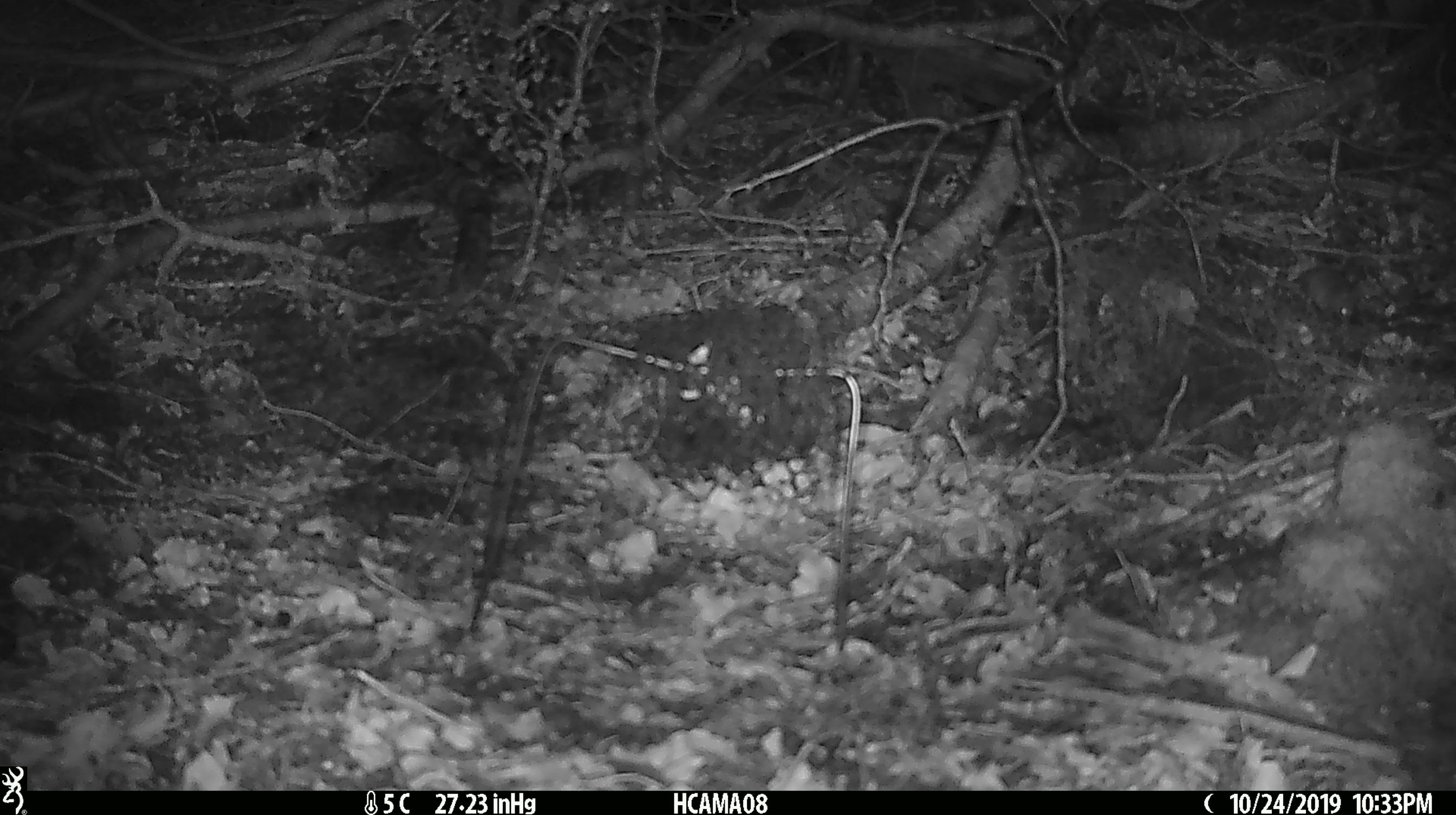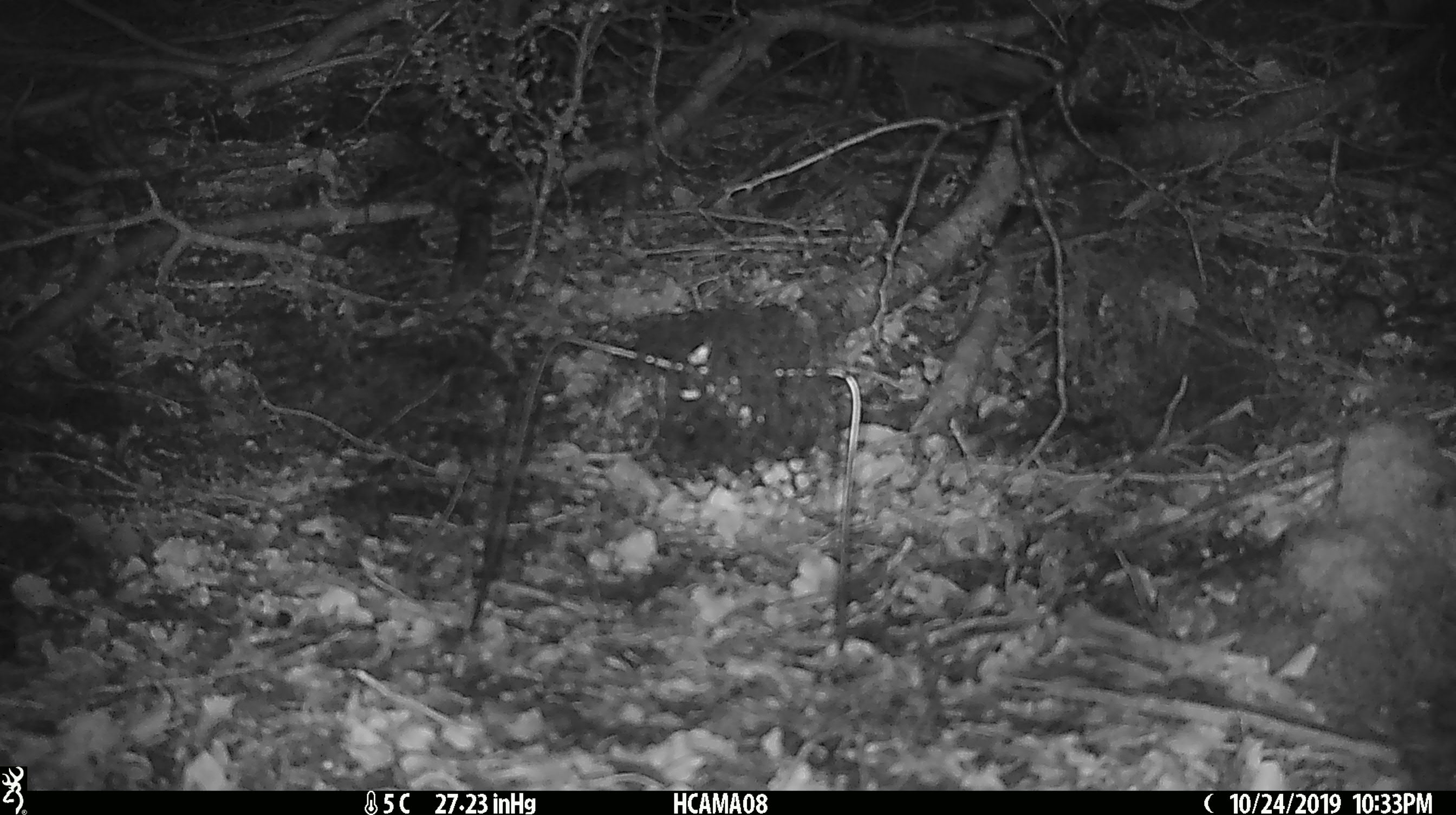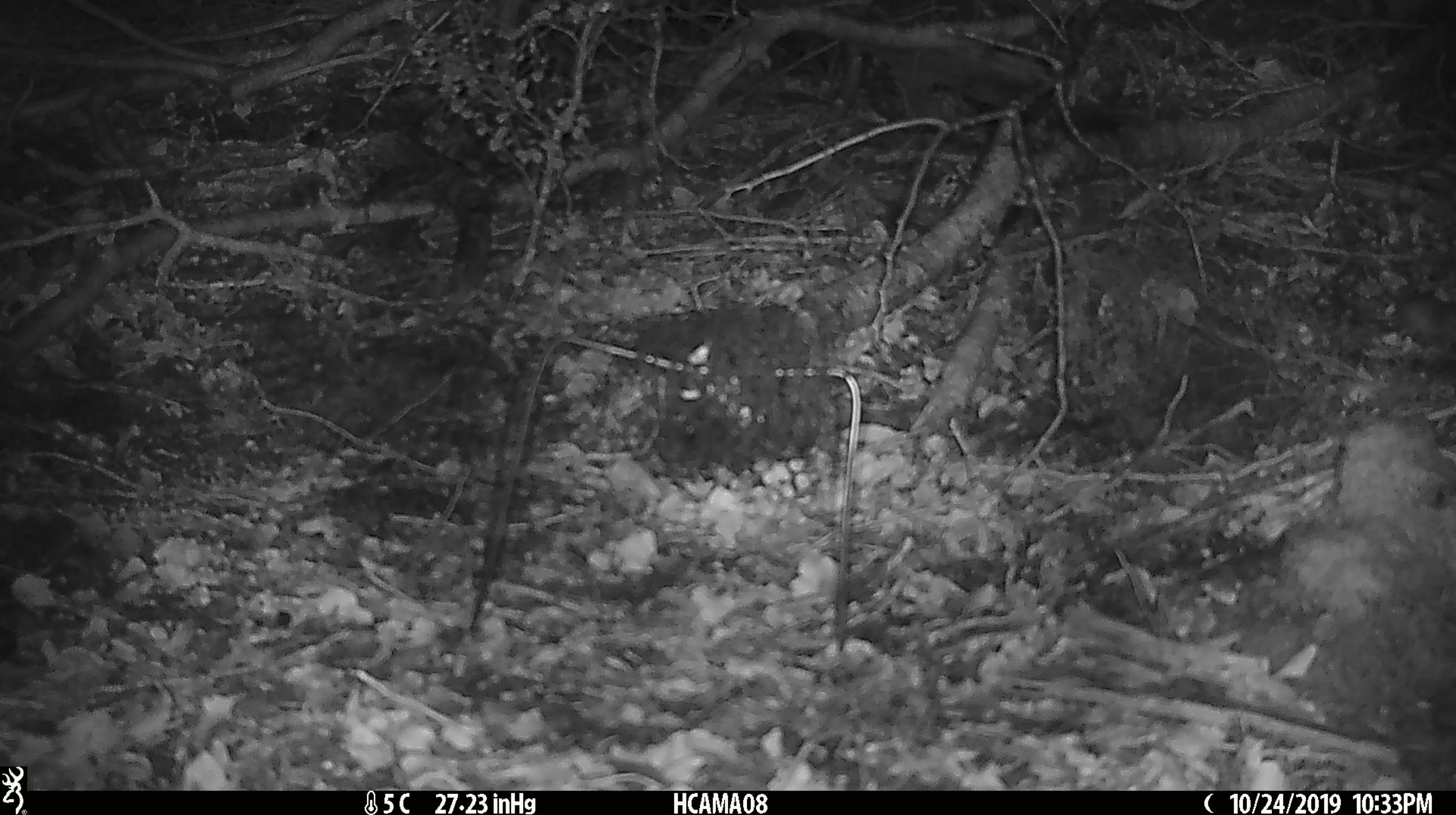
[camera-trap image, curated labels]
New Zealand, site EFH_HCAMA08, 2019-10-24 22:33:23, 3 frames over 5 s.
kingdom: Animalia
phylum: Chordata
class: Mammalia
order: Rodentia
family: Muridae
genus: Mus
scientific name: Mus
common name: mouse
Mouse (Mus).